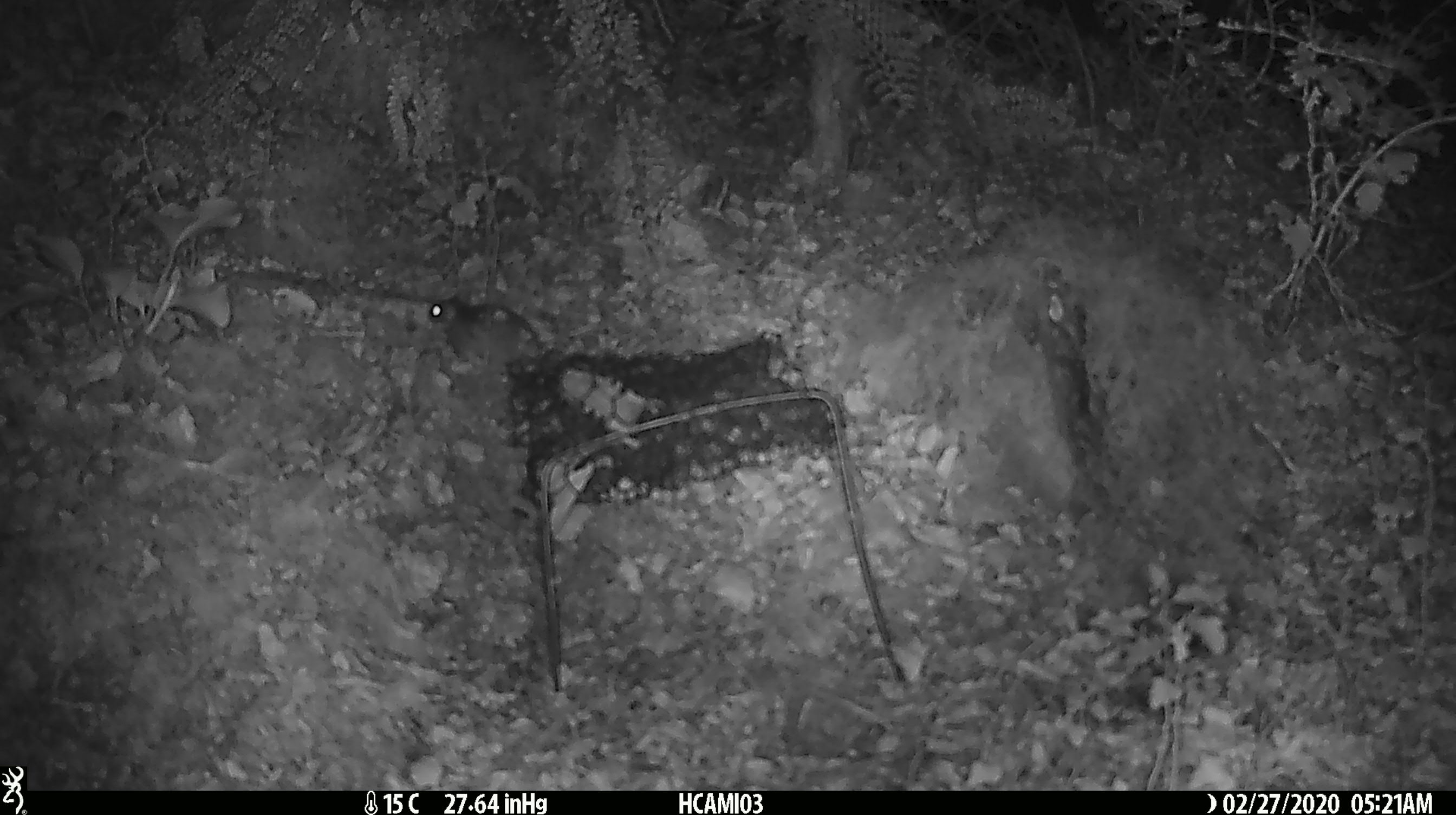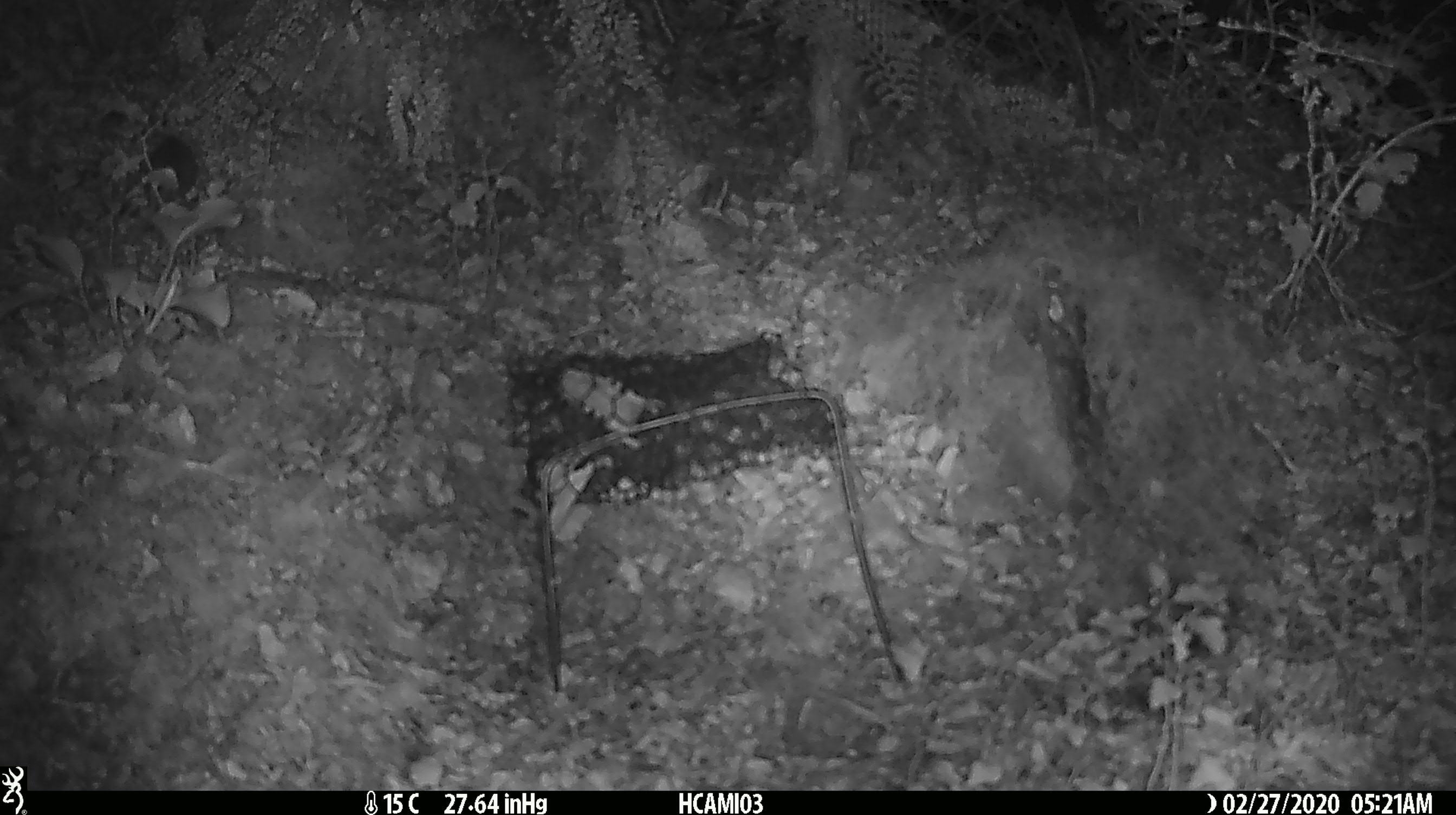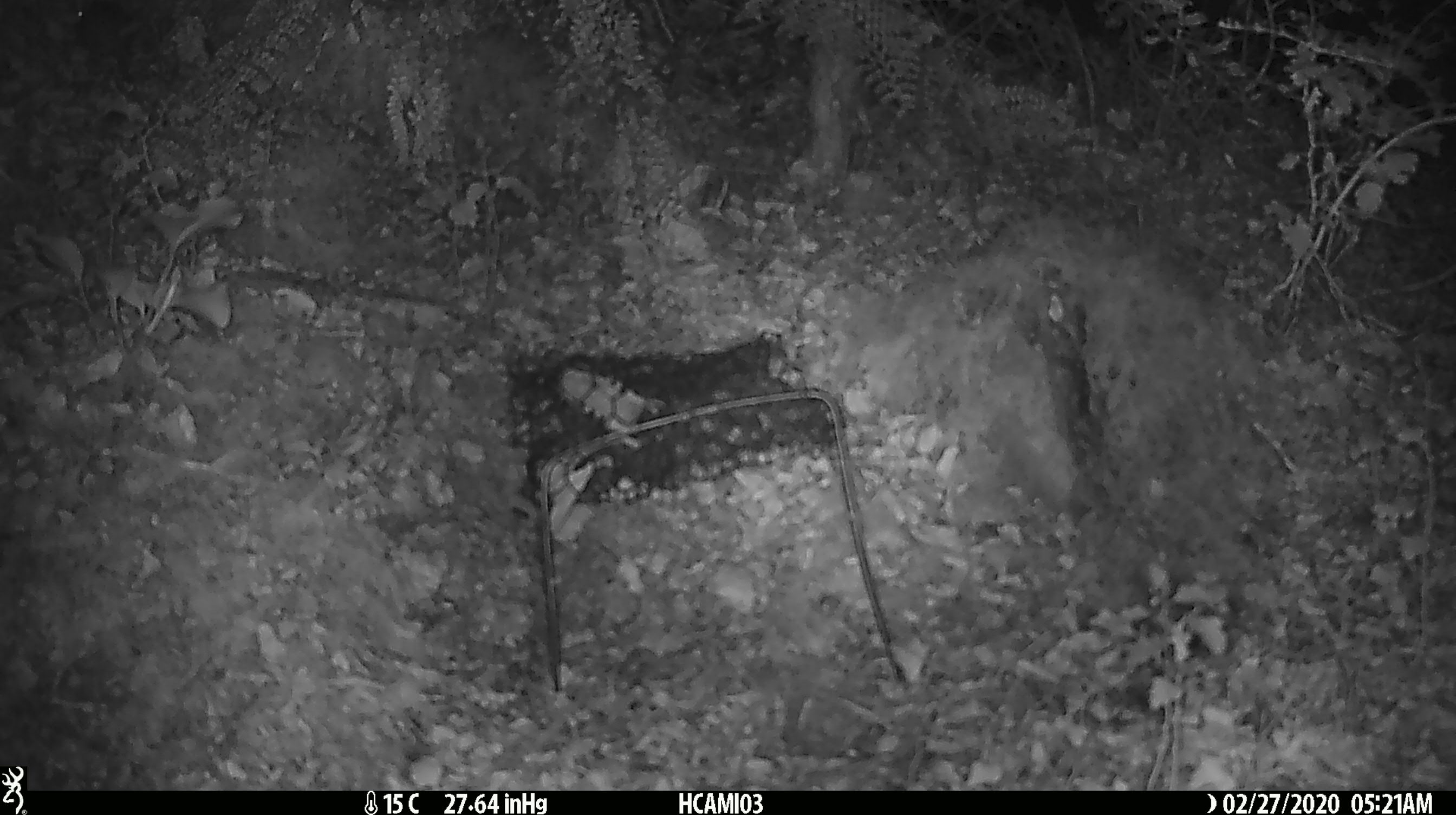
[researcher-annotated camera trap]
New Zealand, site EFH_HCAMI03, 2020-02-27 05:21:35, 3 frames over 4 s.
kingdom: Animalia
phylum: Chordata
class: Mammalia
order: Rodentia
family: Muridae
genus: Mus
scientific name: Mus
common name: mouse